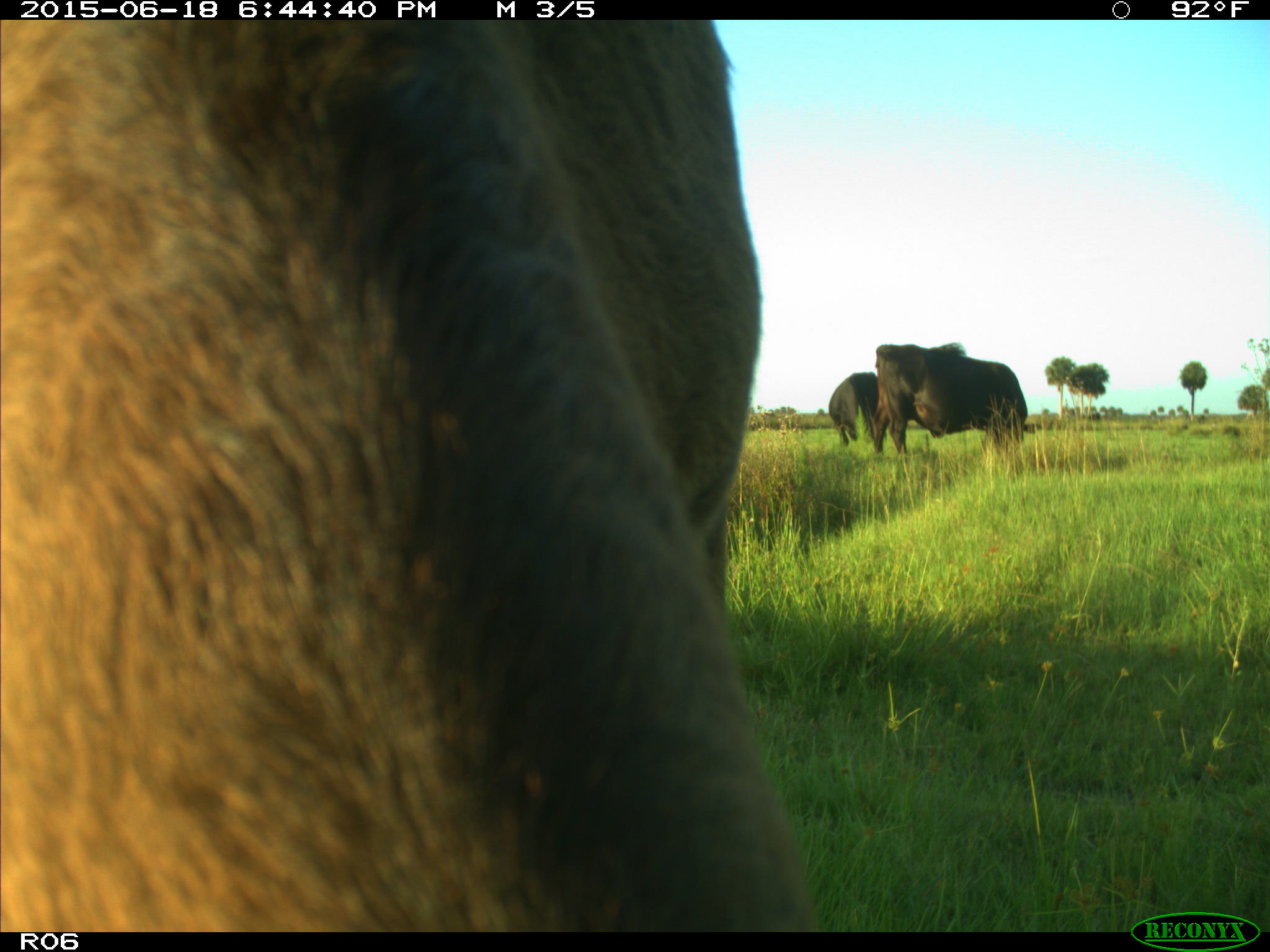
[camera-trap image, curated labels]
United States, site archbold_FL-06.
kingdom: Animalia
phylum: Chordata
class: Mammalia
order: Artiodactyla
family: Bovidae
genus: Bos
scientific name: Bos taurus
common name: domestic cow